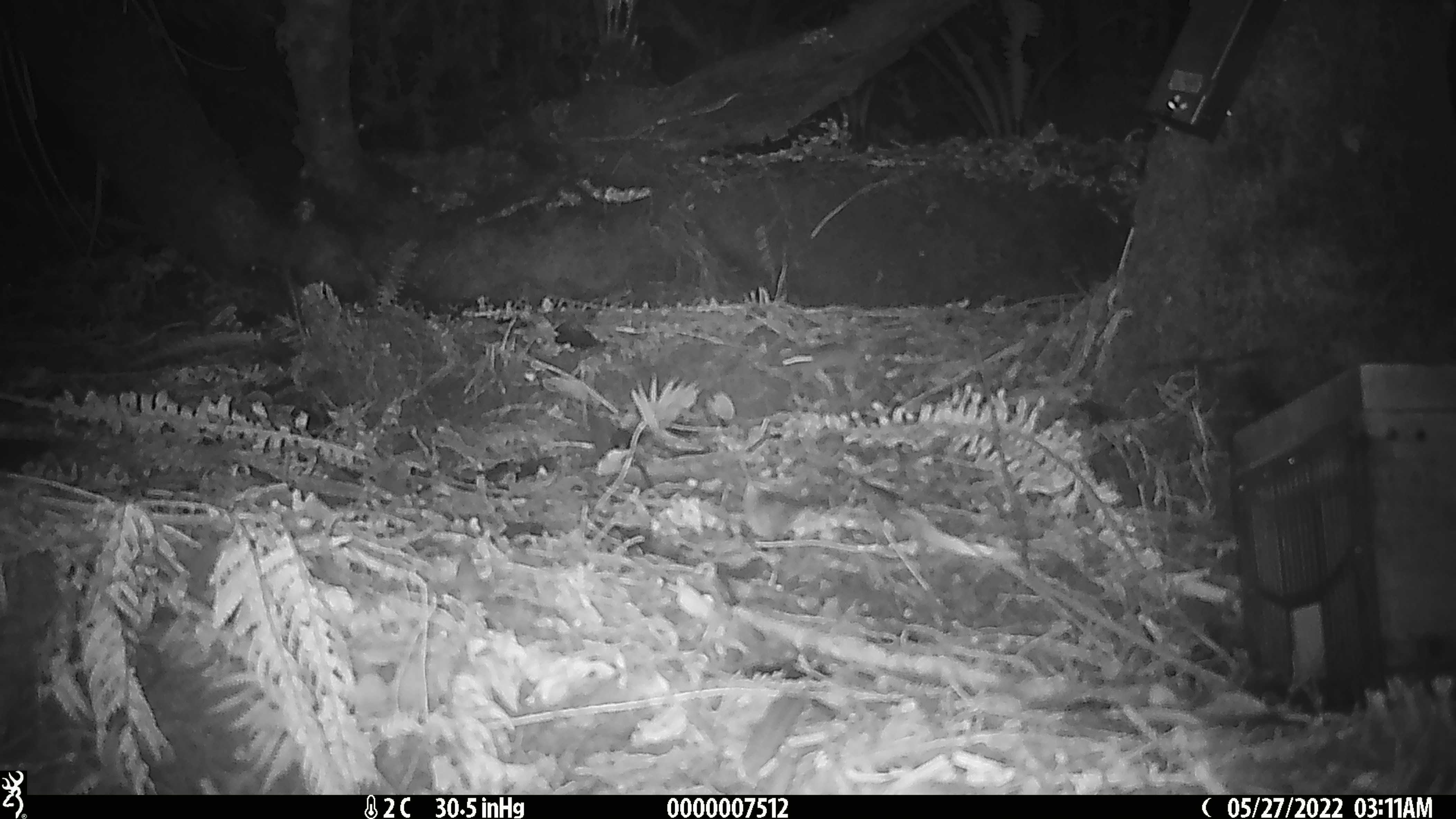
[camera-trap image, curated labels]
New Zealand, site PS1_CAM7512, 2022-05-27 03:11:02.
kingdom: Animalia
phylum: Chordata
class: Mammalia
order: Rodentia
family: Muridae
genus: Mus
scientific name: Mus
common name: mouse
Mouse (Mus).